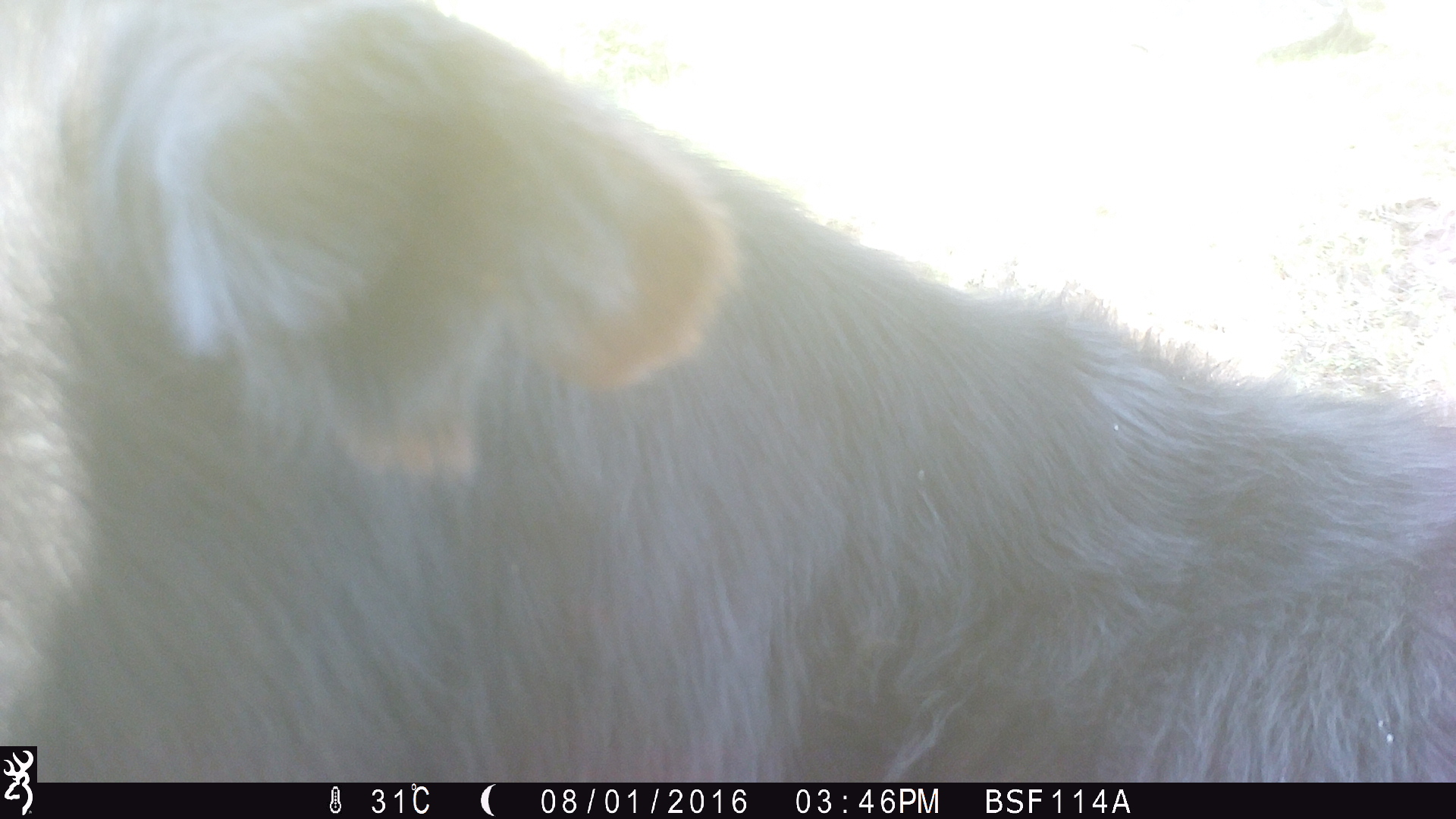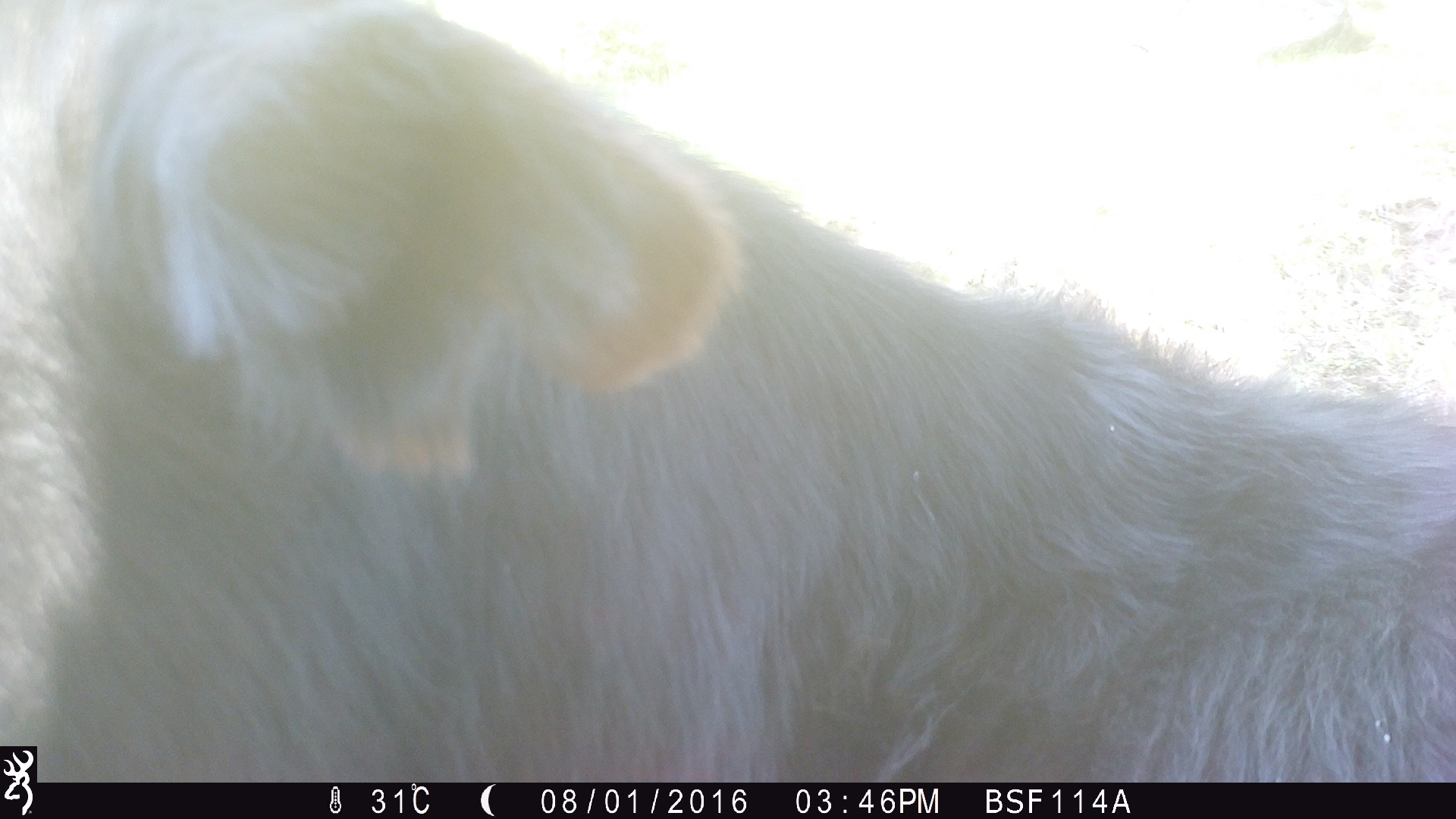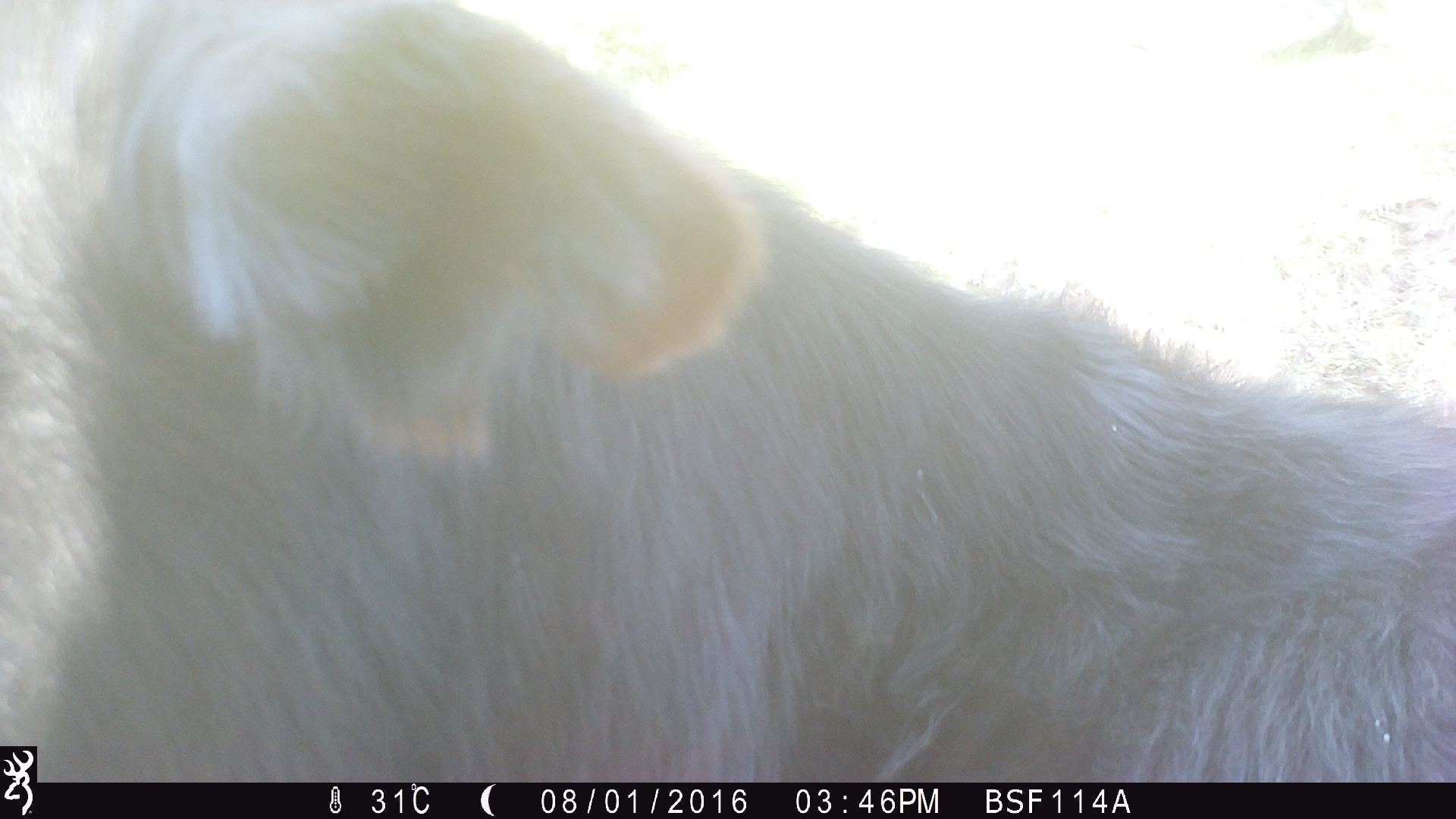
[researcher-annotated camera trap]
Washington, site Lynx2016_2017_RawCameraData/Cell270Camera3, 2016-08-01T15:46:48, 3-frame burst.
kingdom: Animalia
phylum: Chordata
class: Mammalia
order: Artiodactyla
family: Bovidae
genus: Bos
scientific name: Bos taurus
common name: domestic cattle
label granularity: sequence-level